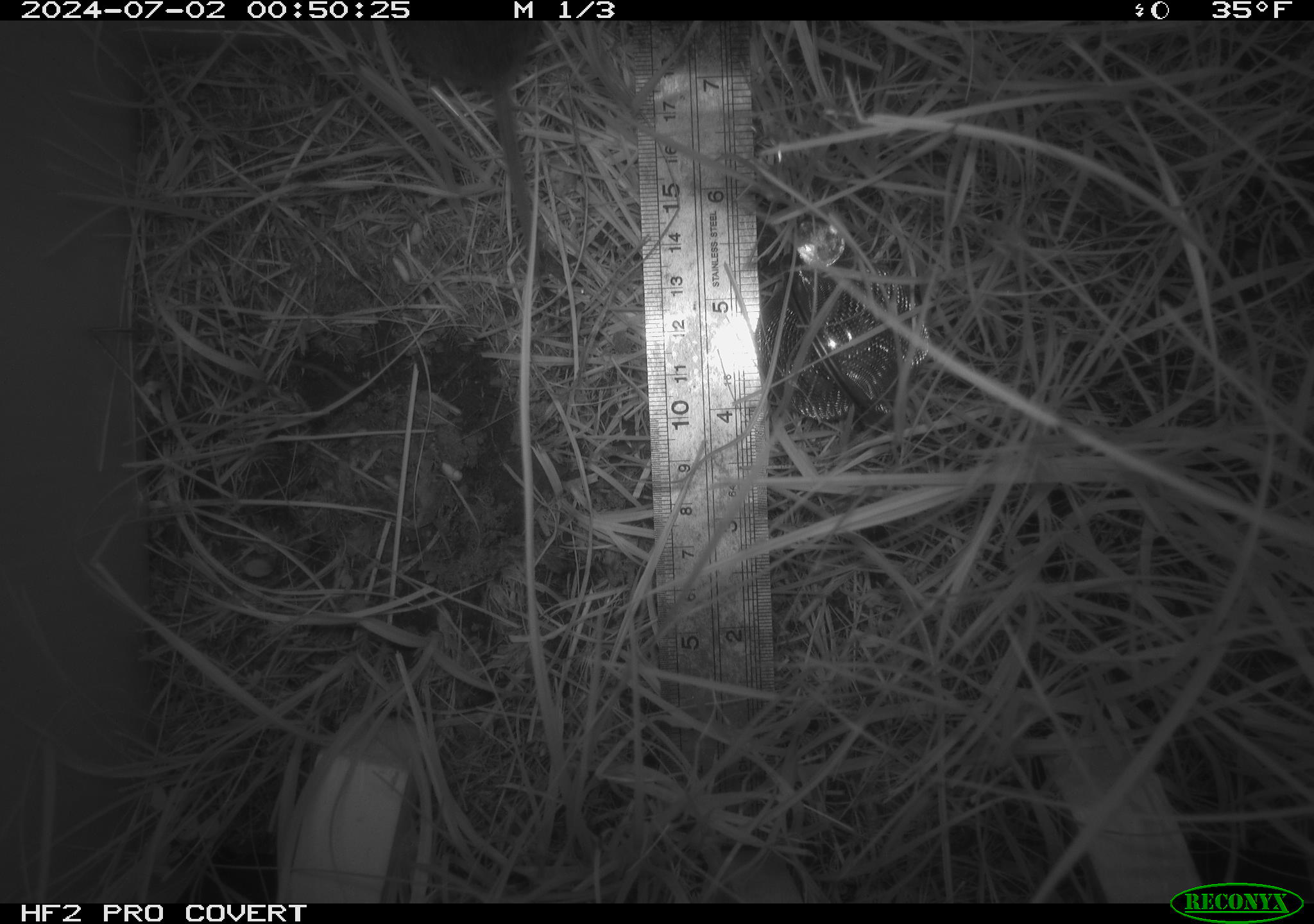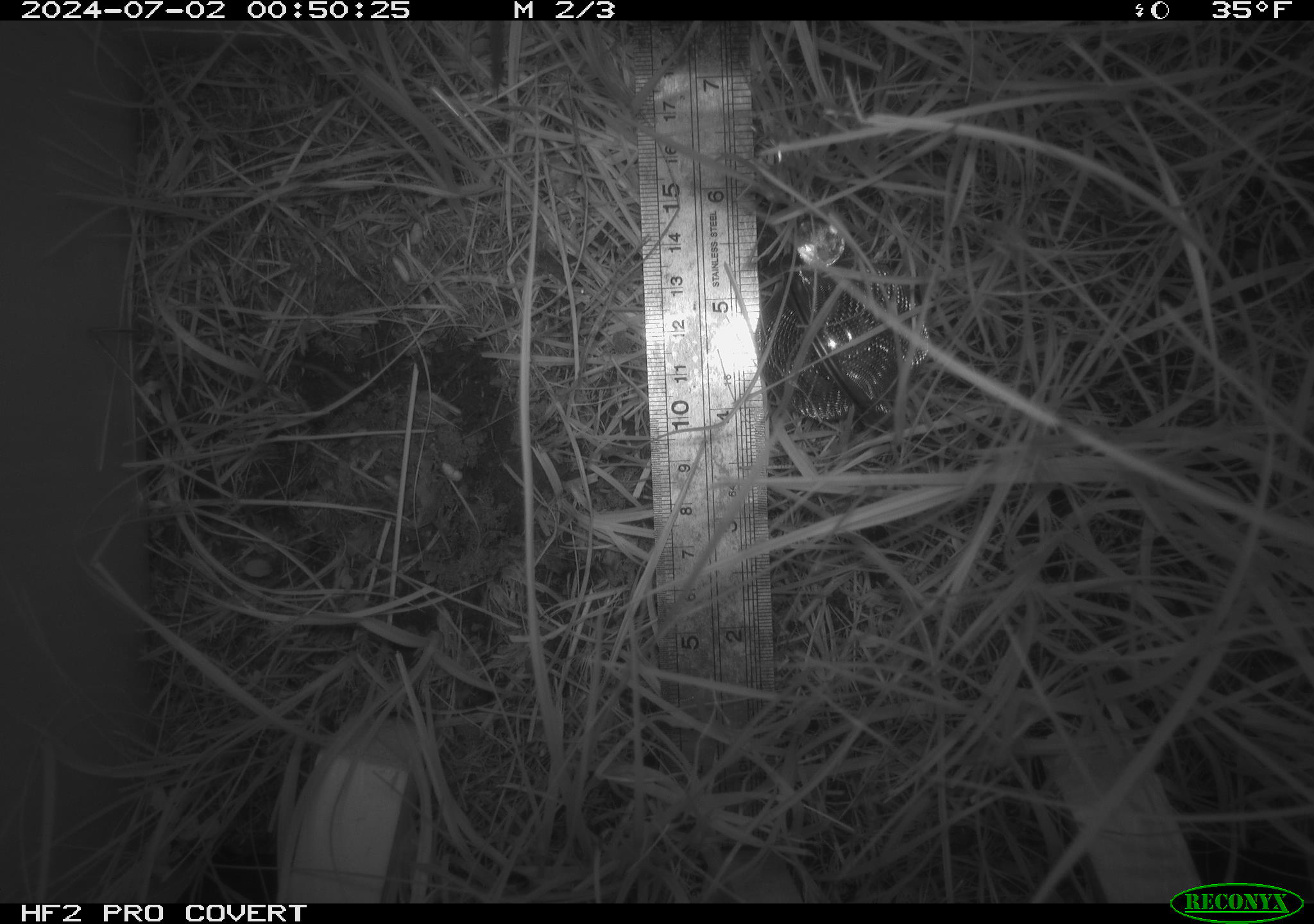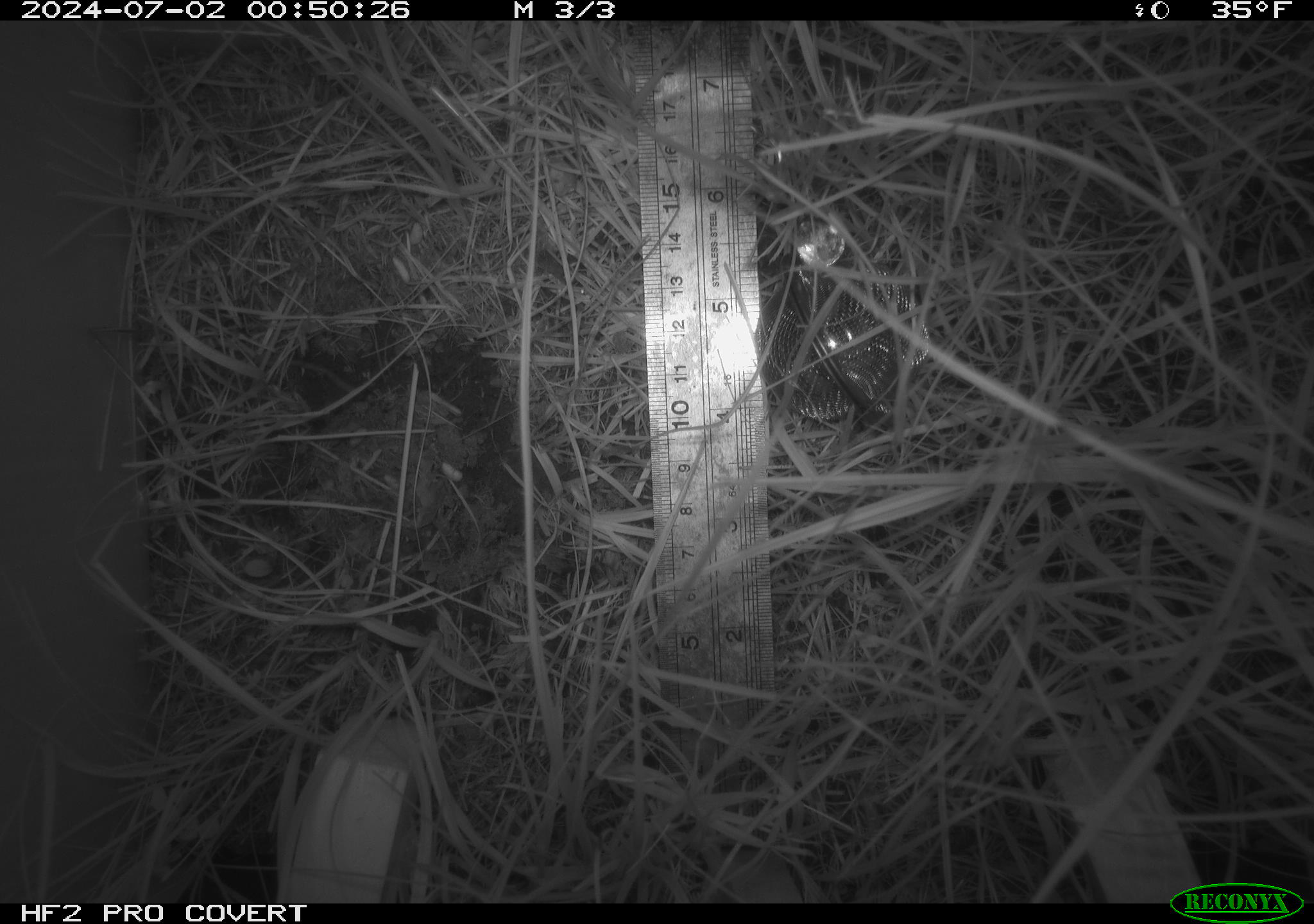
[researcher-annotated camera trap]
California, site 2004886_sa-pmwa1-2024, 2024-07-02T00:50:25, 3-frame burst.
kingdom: Animalia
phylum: Chordata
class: Mammalia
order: Rodentia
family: Cricetidae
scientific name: Arvicolinae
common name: voles, lemmings, and muskrats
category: arvicolinae subfamily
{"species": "arvicolinae subfamily (voles, lemmings, and muskrats) (Arvicolinae)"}